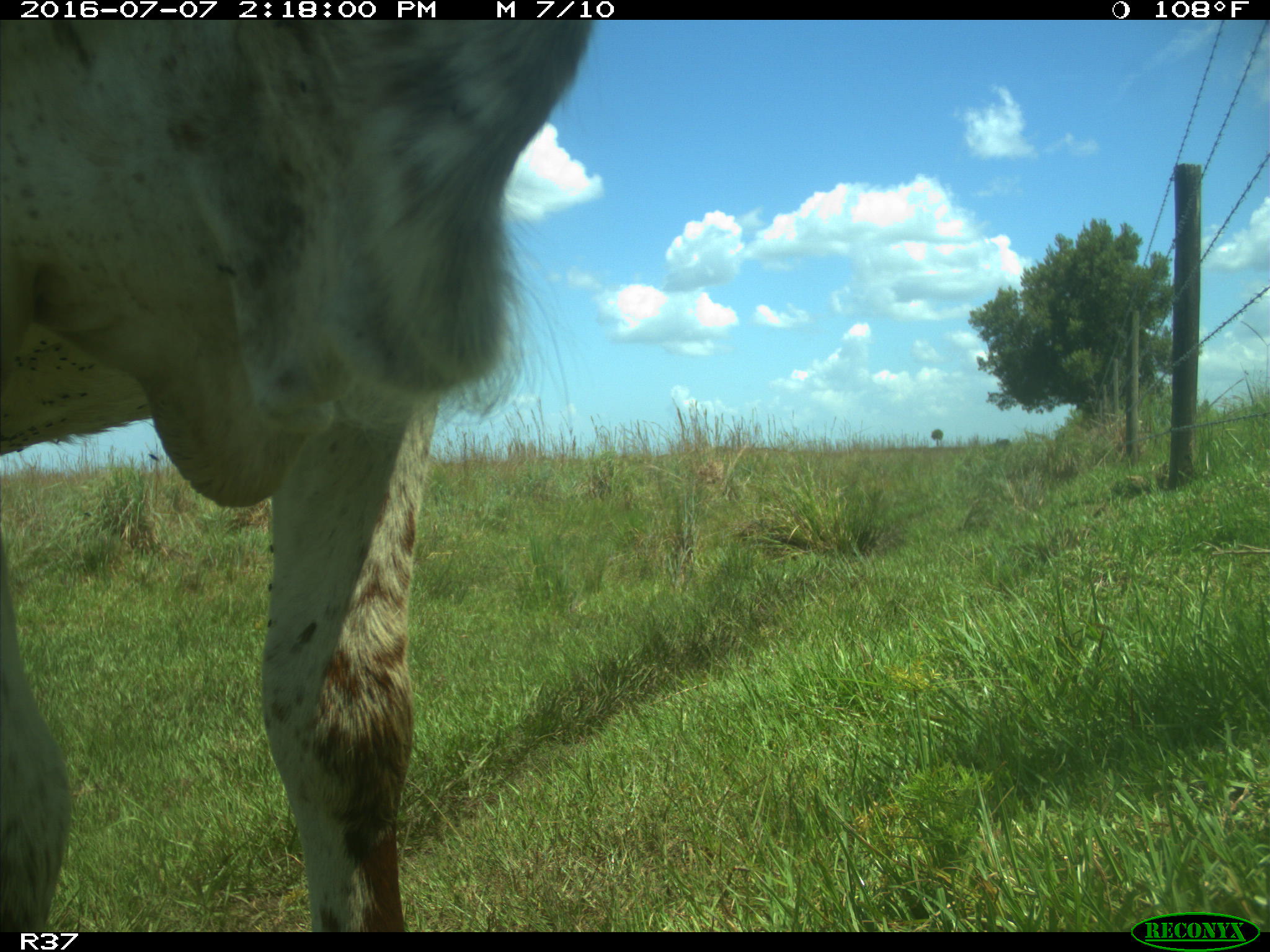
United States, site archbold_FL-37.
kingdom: Animalia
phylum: Chordata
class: Mammalia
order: Artiodactyla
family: Bovidae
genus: Bos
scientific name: Bos taurus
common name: domestic cow